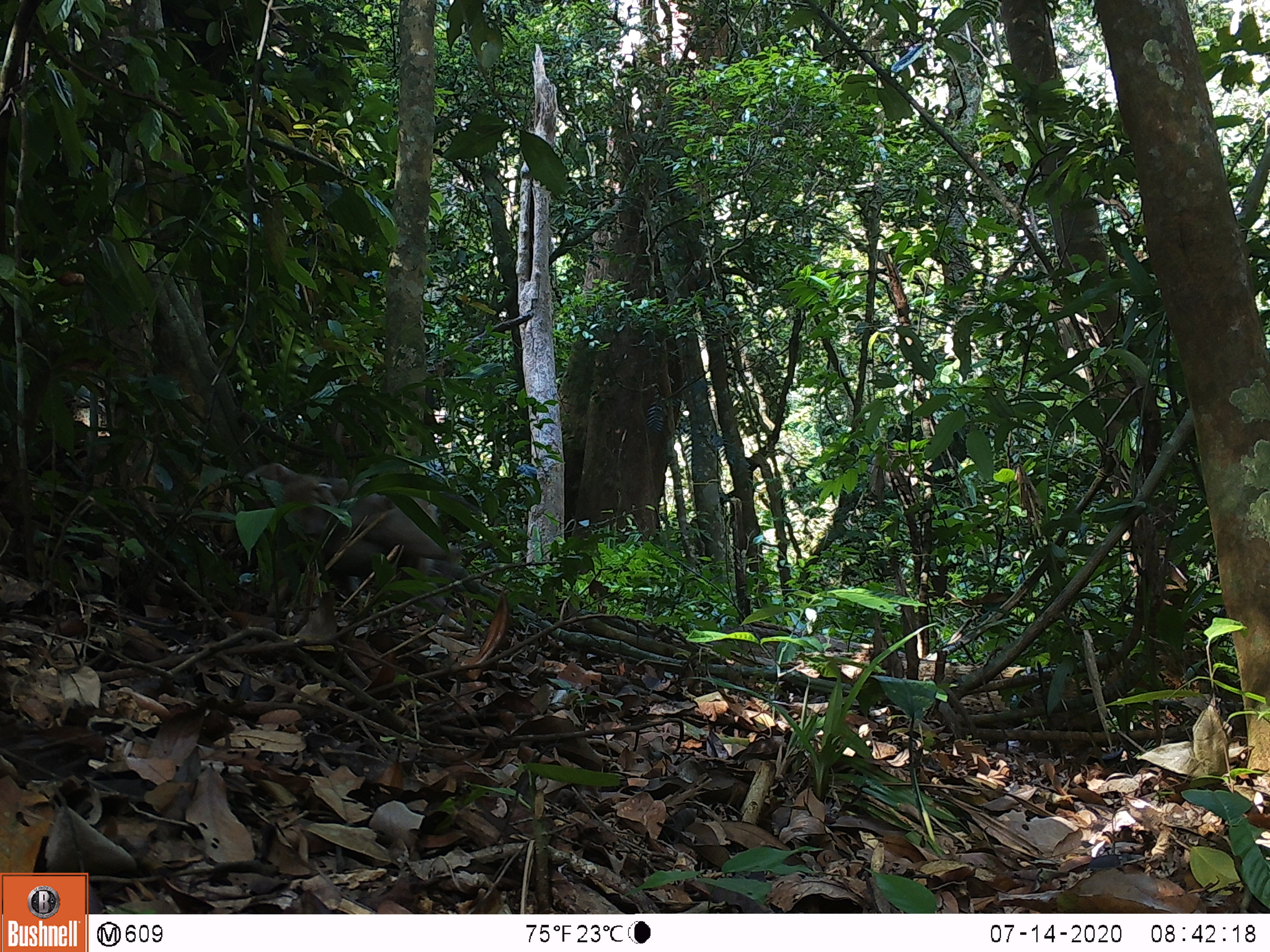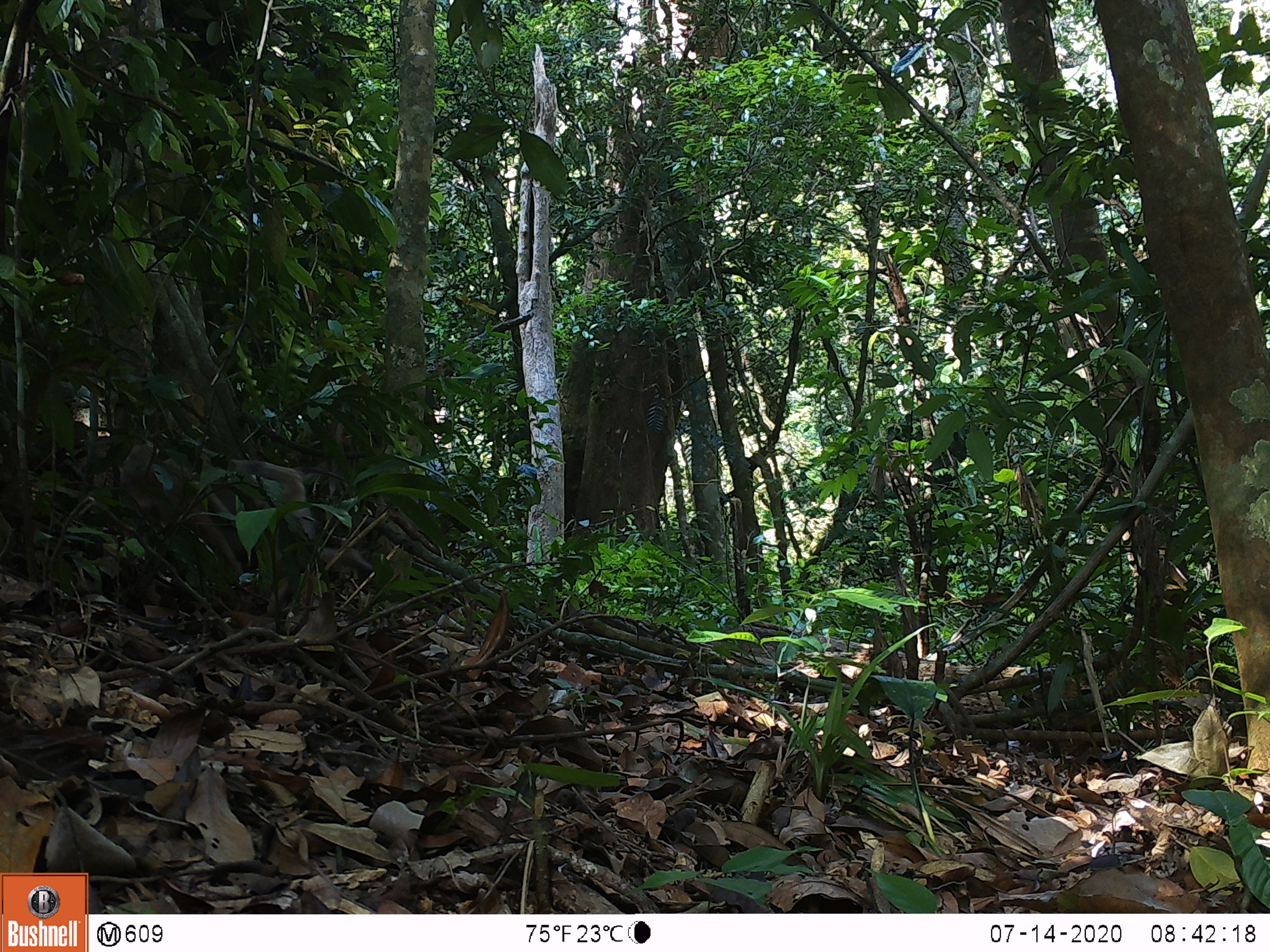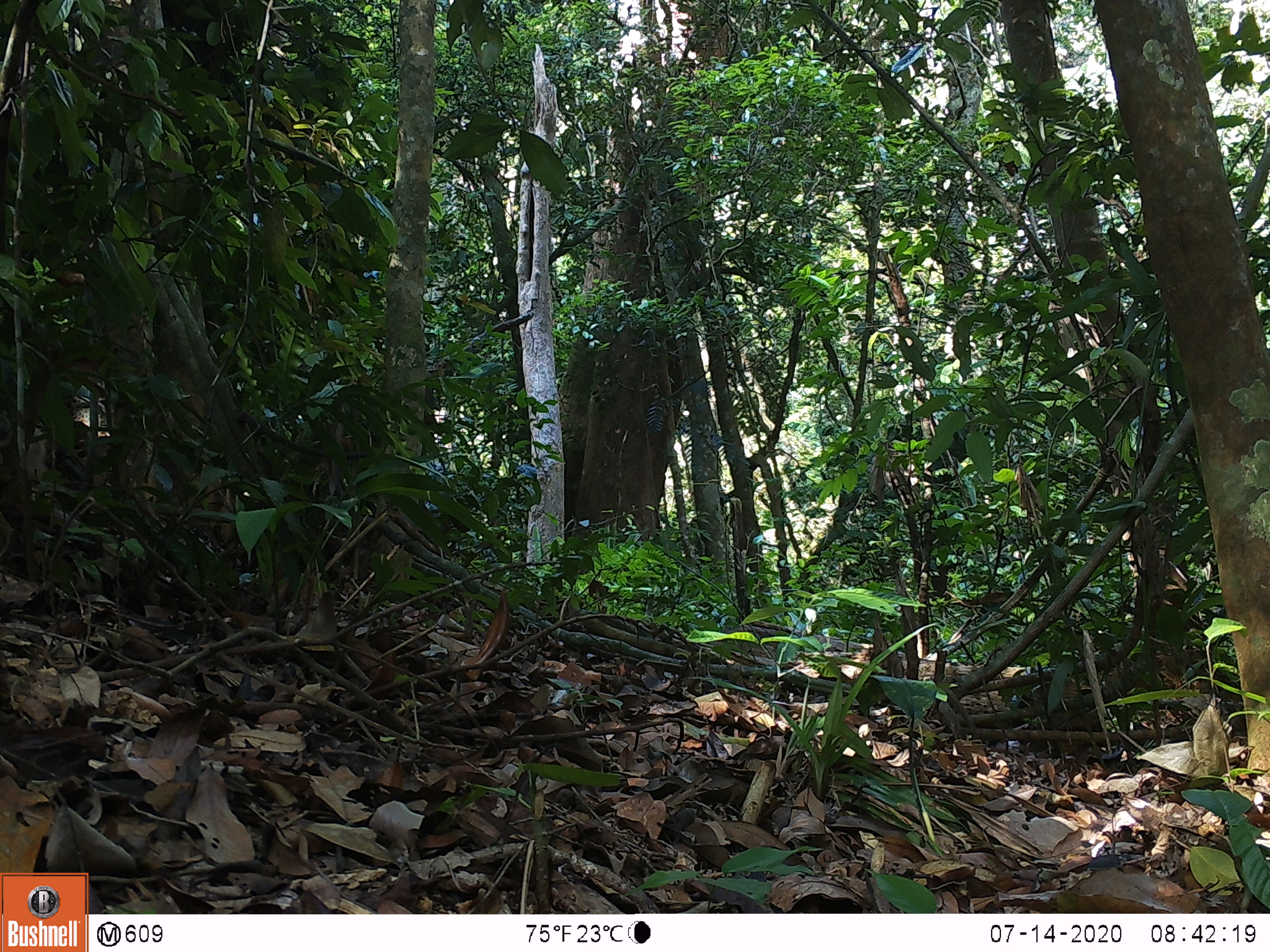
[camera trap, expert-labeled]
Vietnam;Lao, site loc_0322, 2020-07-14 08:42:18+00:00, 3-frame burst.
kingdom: Animalia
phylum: Chordata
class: Mammalia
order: Primates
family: Cercopithecidae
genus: Macaca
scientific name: Macaca nemestrina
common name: pig-tailed macaque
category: pig tailed macaque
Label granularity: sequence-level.